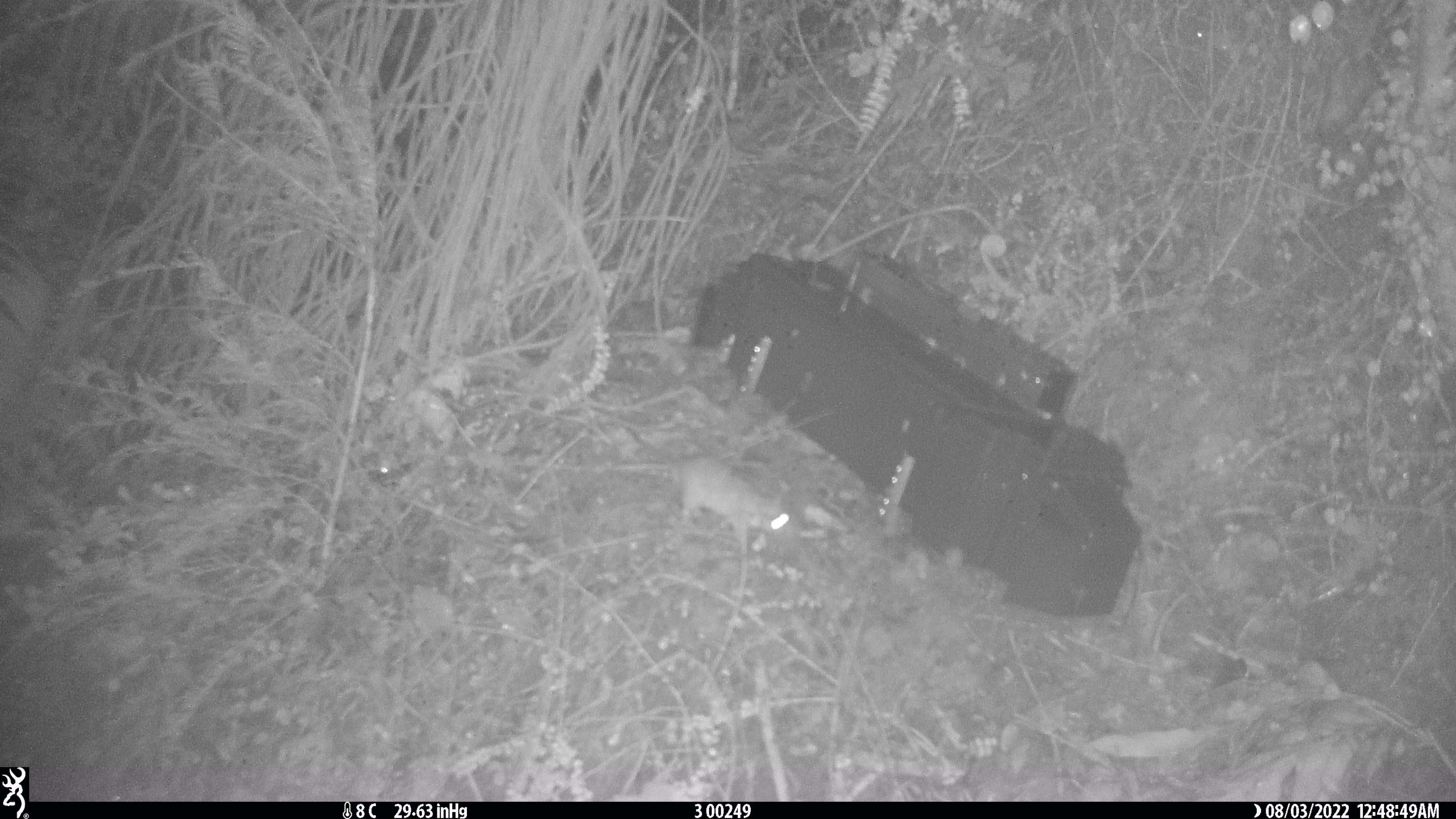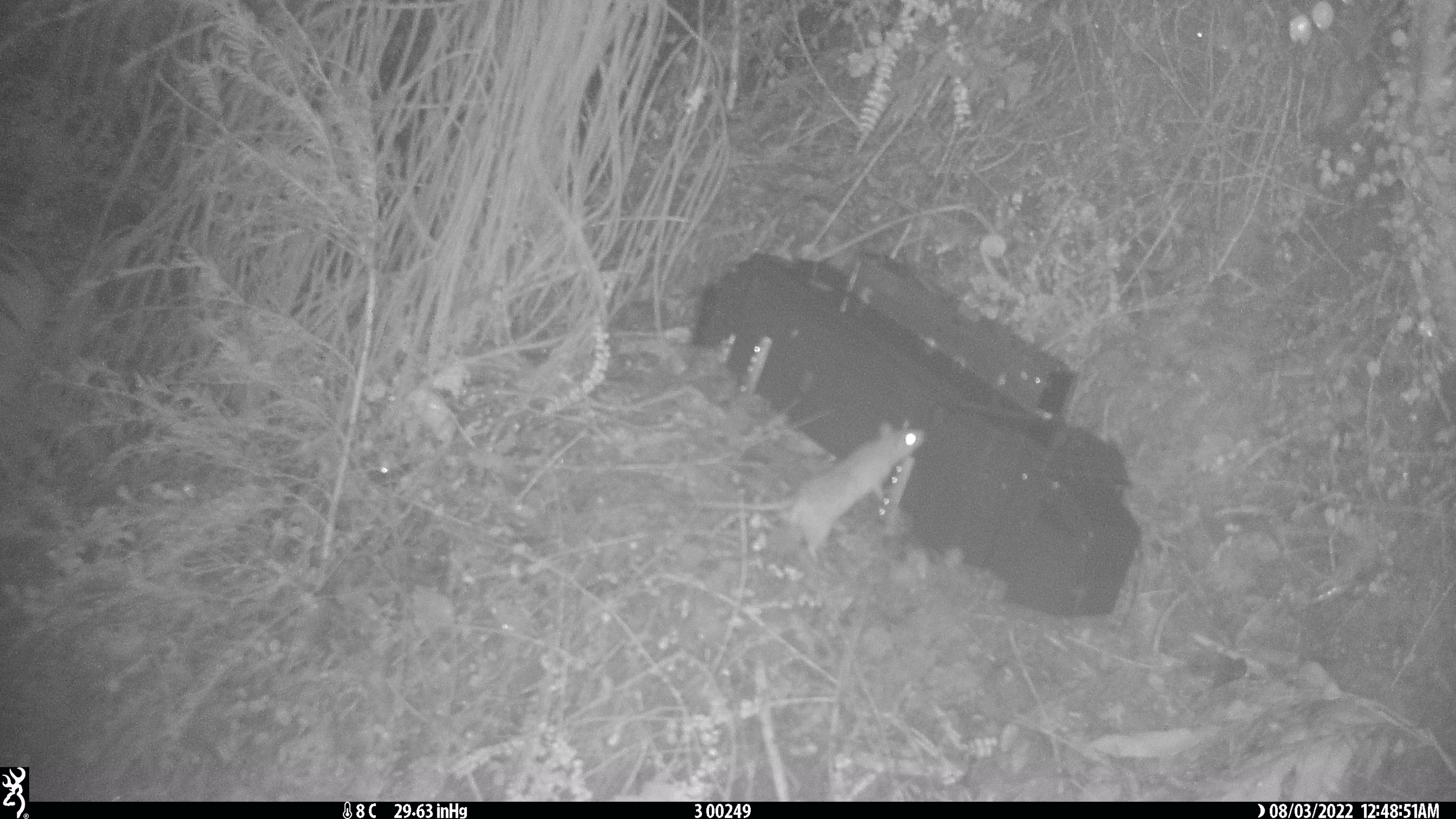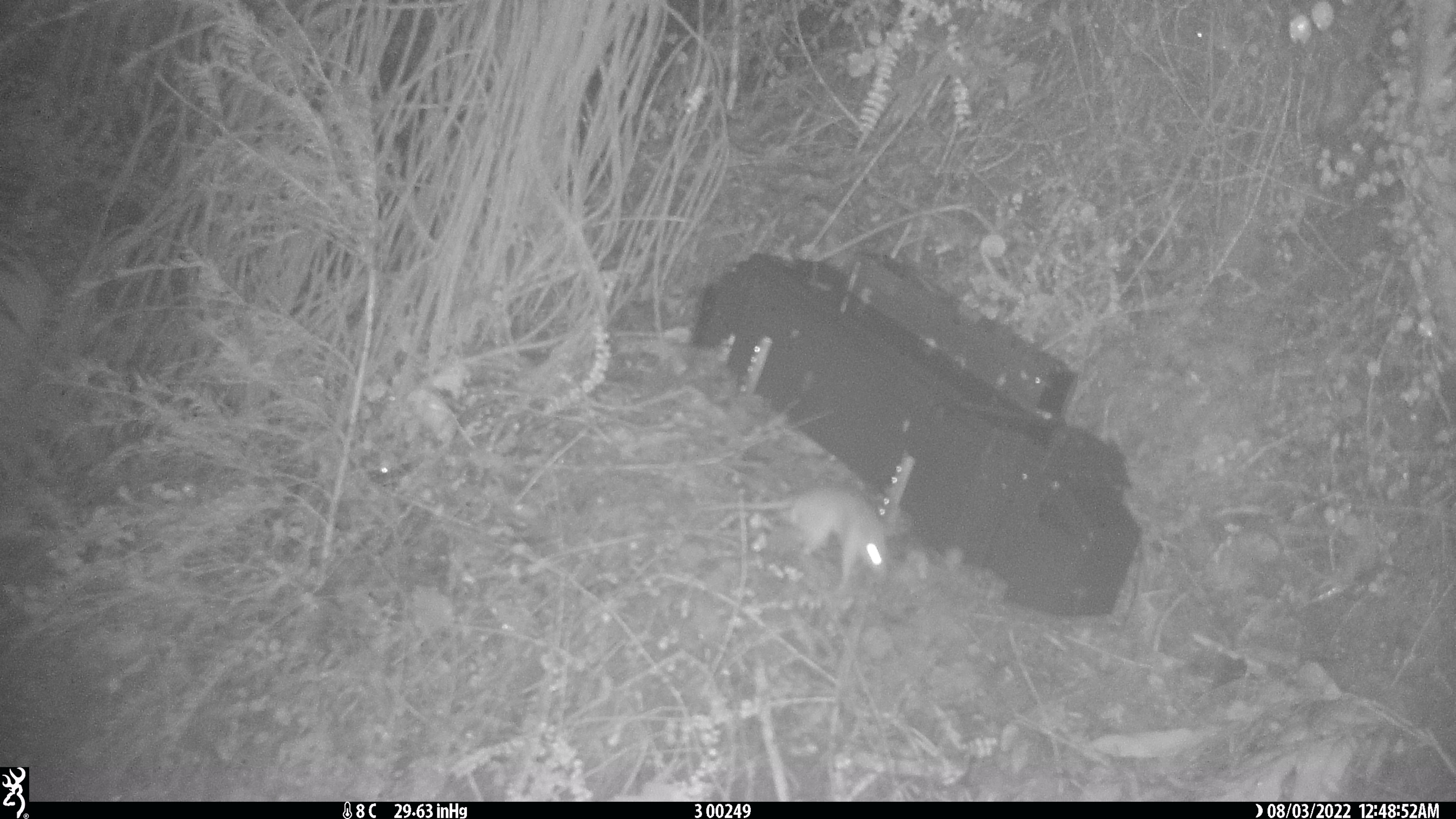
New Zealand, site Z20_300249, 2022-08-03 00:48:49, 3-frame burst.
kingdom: Animalia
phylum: Chordata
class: Mammalia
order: Rodentia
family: Muridae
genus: Rattus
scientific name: Rattus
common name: rat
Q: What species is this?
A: Rat (Rattus).